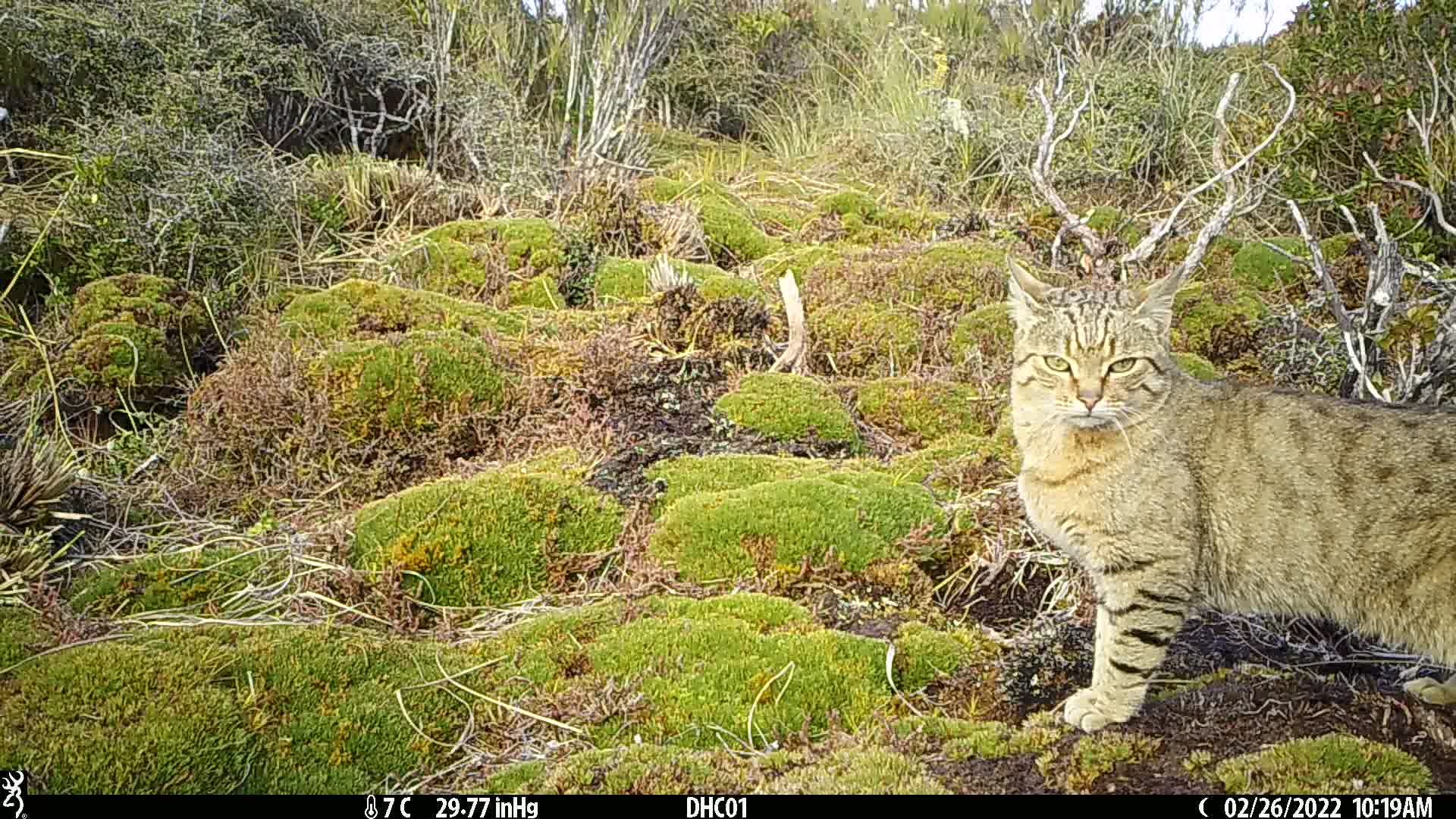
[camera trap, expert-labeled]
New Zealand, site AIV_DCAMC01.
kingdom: Animalia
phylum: Chordata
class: Mammalia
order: Carnivora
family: Felidae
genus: Felis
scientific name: Felis catus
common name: domestic cat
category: cat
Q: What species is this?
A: Cat (domestic cat) (Felis catus).